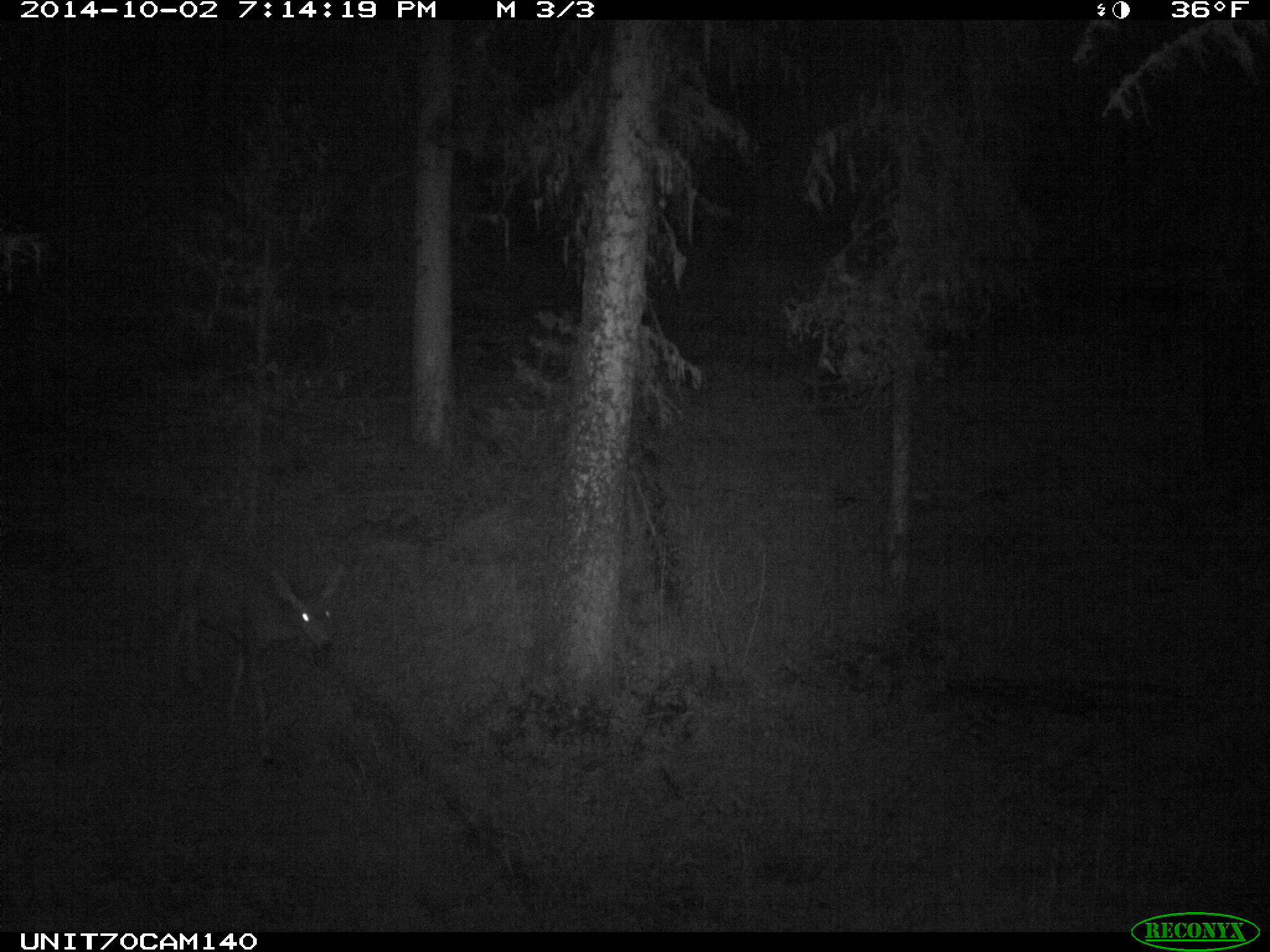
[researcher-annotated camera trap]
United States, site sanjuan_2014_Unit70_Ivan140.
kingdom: Animalia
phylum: Chordata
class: Mammalia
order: Artiodactyla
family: Cervidae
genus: Odocoileus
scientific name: Odocoileus hemionus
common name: mule deer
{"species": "Odocoileus hemionus (mule deer)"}